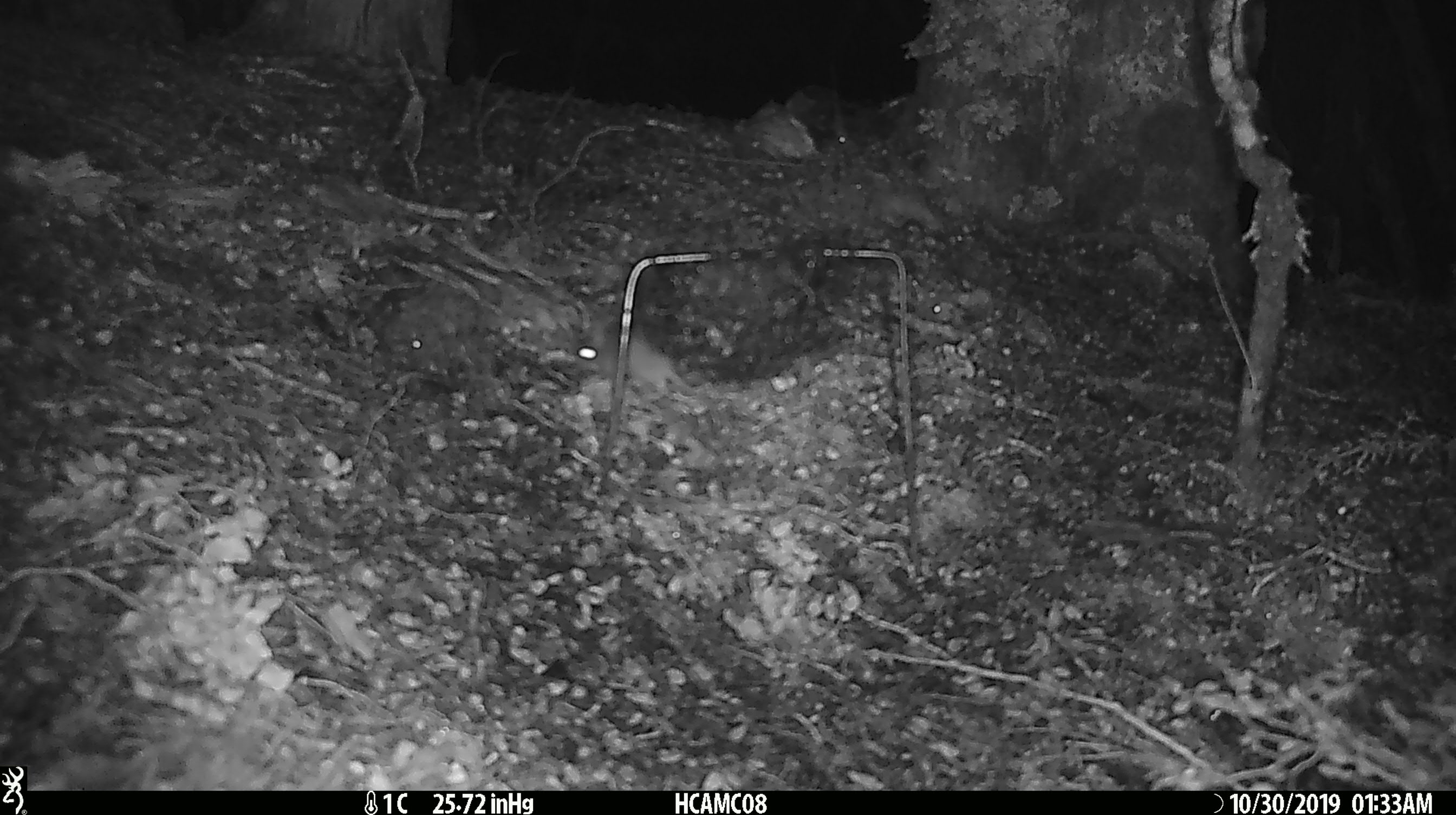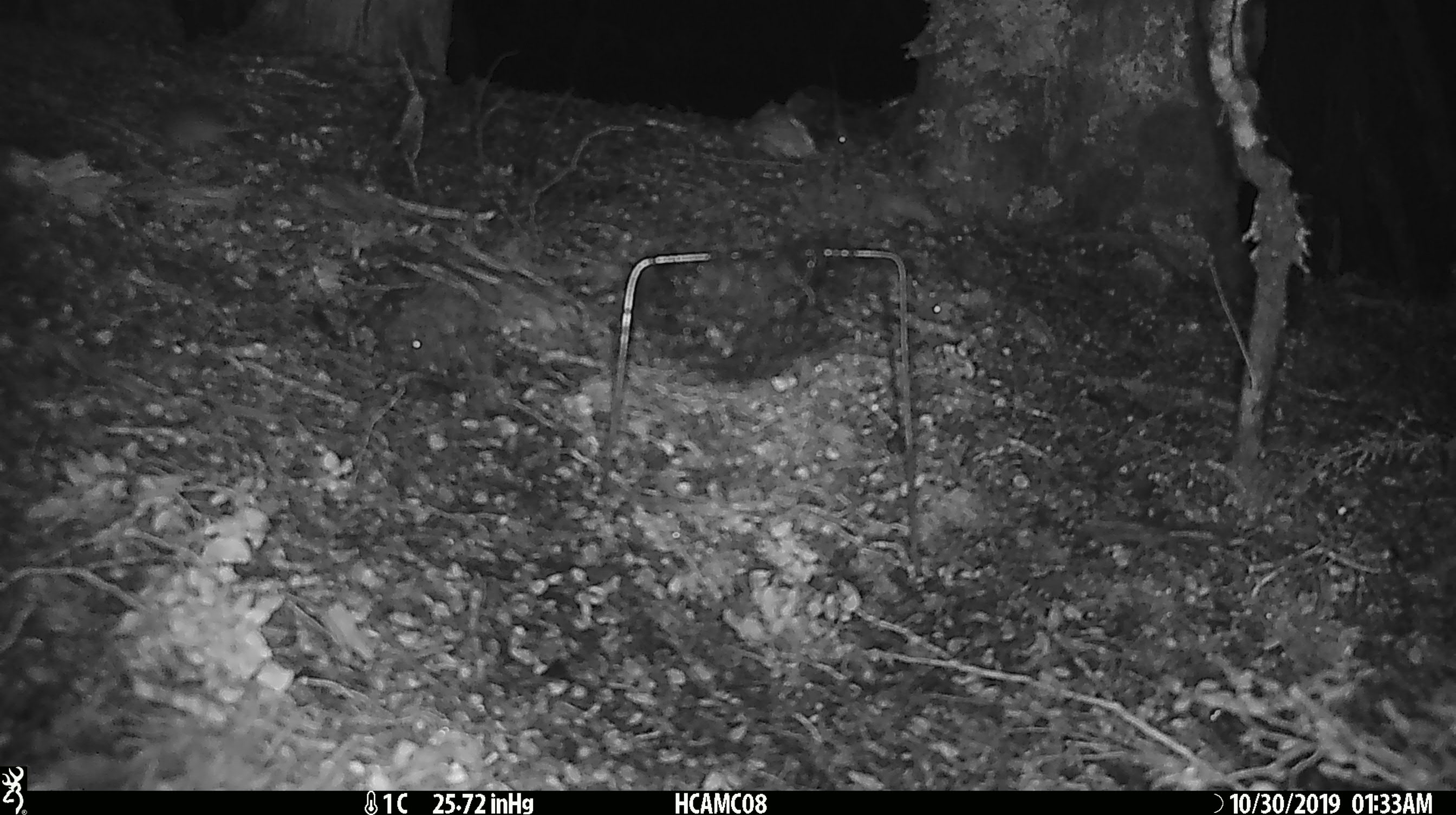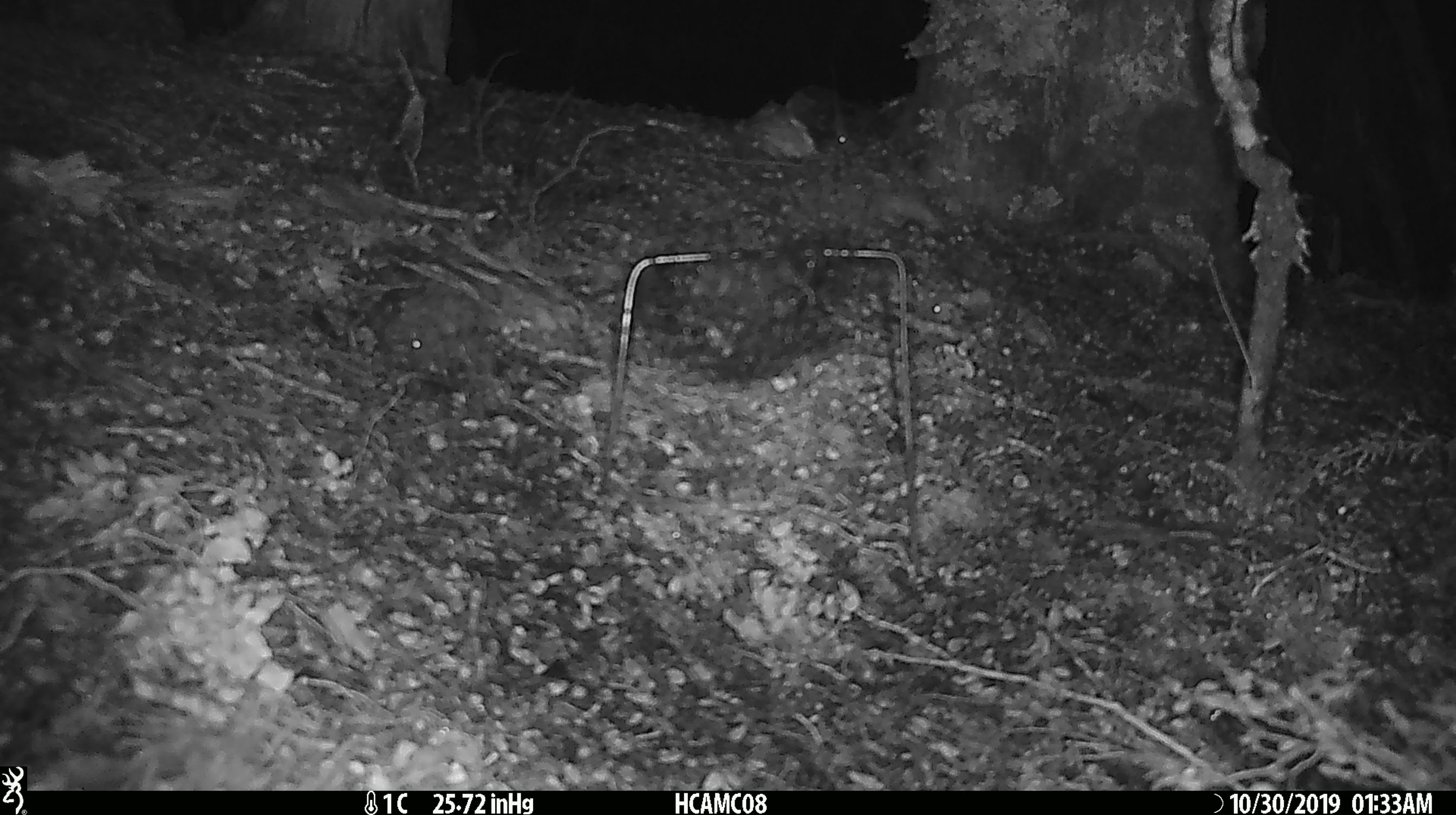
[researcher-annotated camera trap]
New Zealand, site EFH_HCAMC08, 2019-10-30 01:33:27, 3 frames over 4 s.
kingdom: Animalia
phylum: Chordata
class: Mammalia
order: Rodentia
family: Muridae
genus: Mus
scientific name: Mus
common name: mouse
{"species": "mouse (Mus)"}